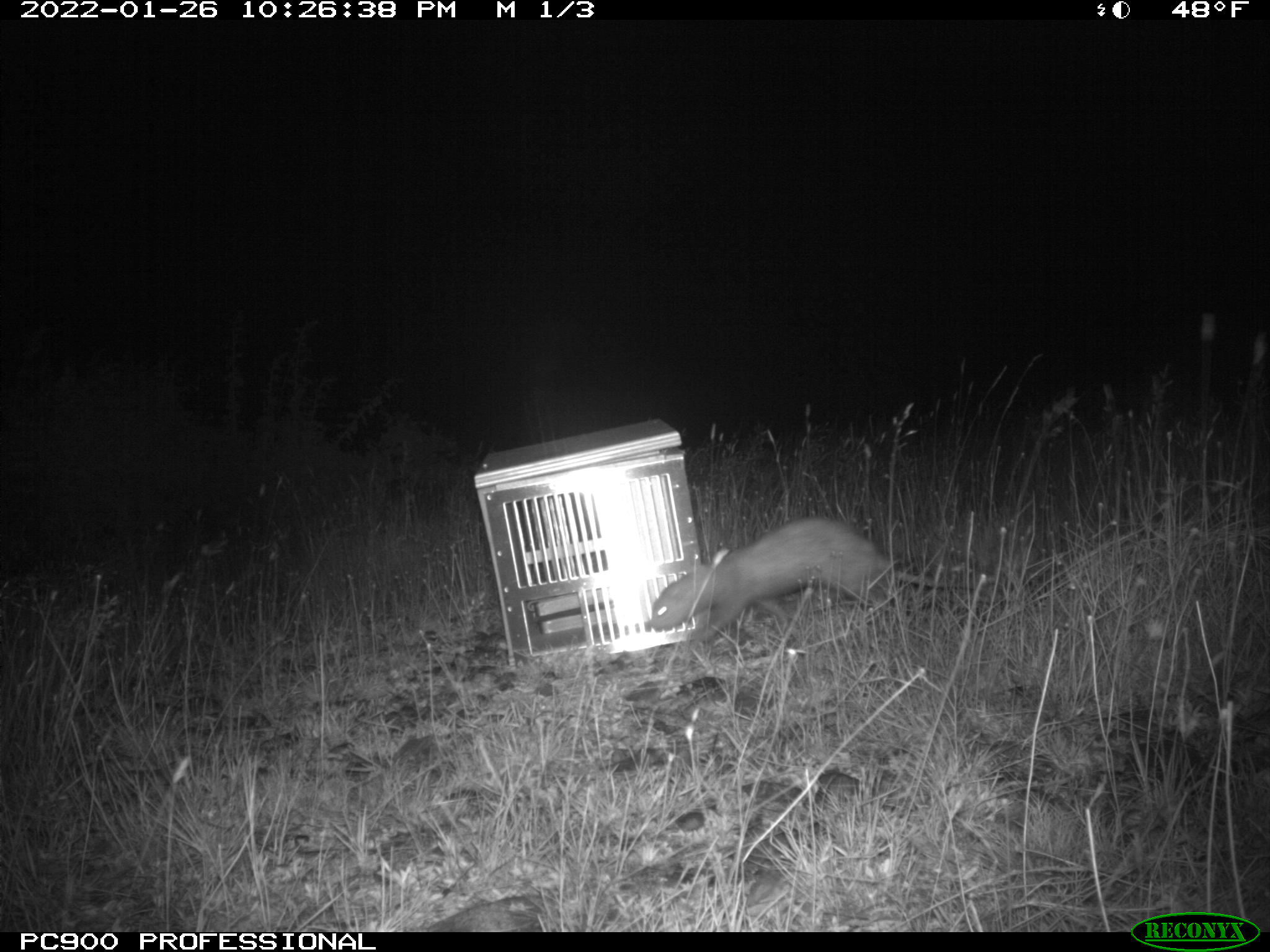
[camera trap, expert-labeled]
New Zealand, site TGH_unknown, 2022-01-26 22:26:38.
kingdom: Animalia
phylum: Chordata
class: Mammalia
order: Carnivora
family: Mustelidae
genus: Mustela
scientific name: Mustela furo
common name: ferret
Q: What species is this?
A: Ferret (Mustela furo).